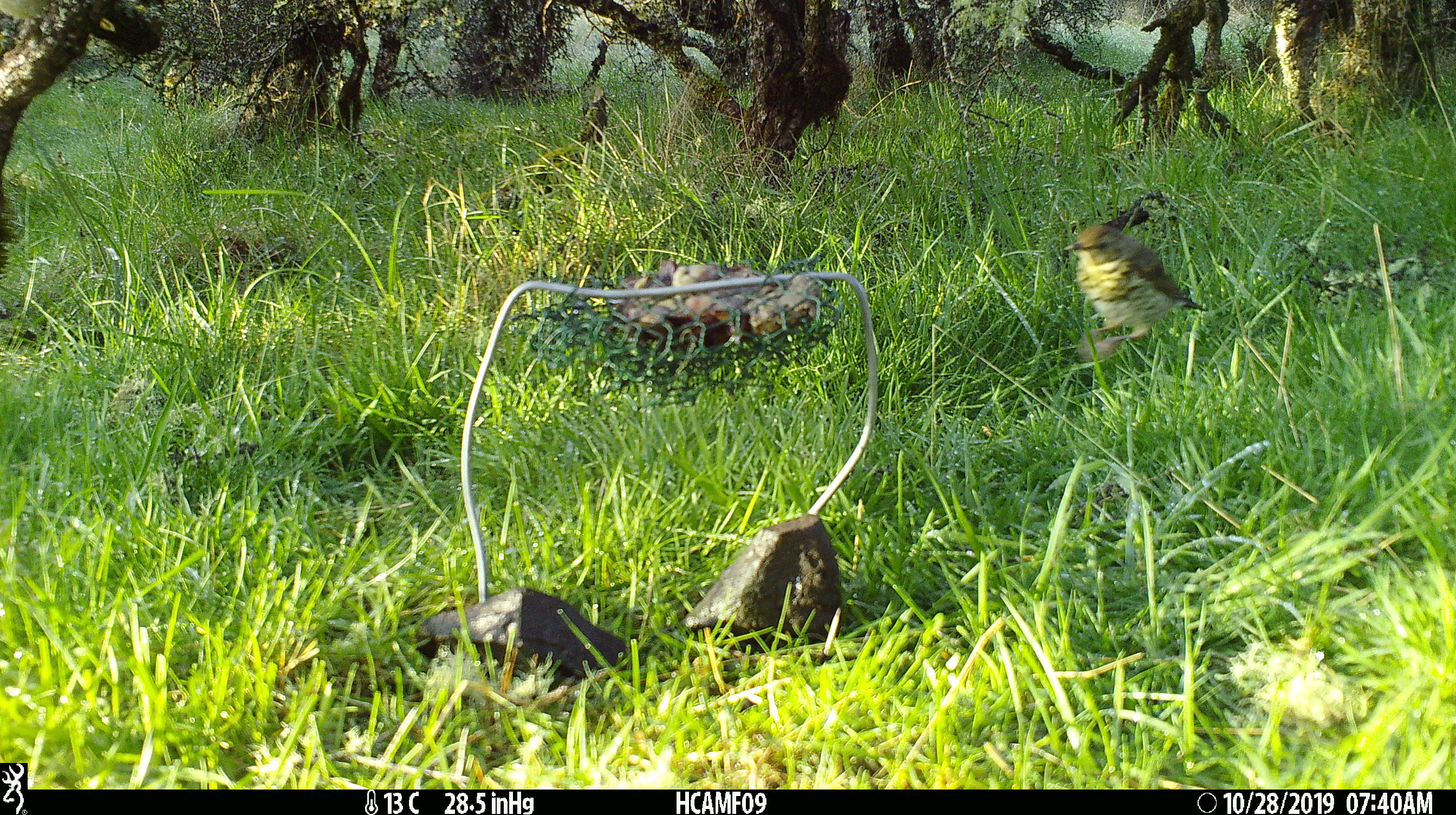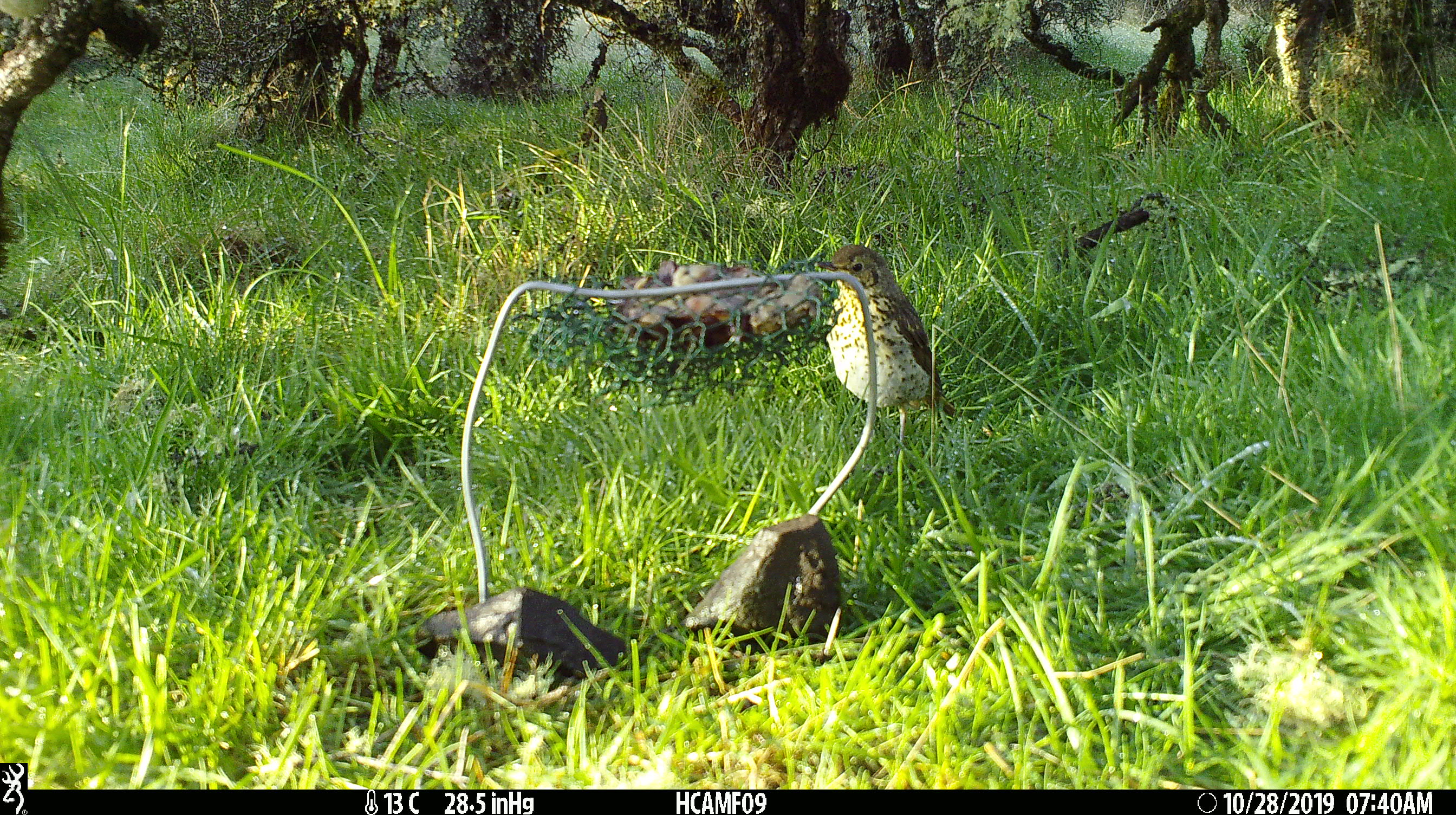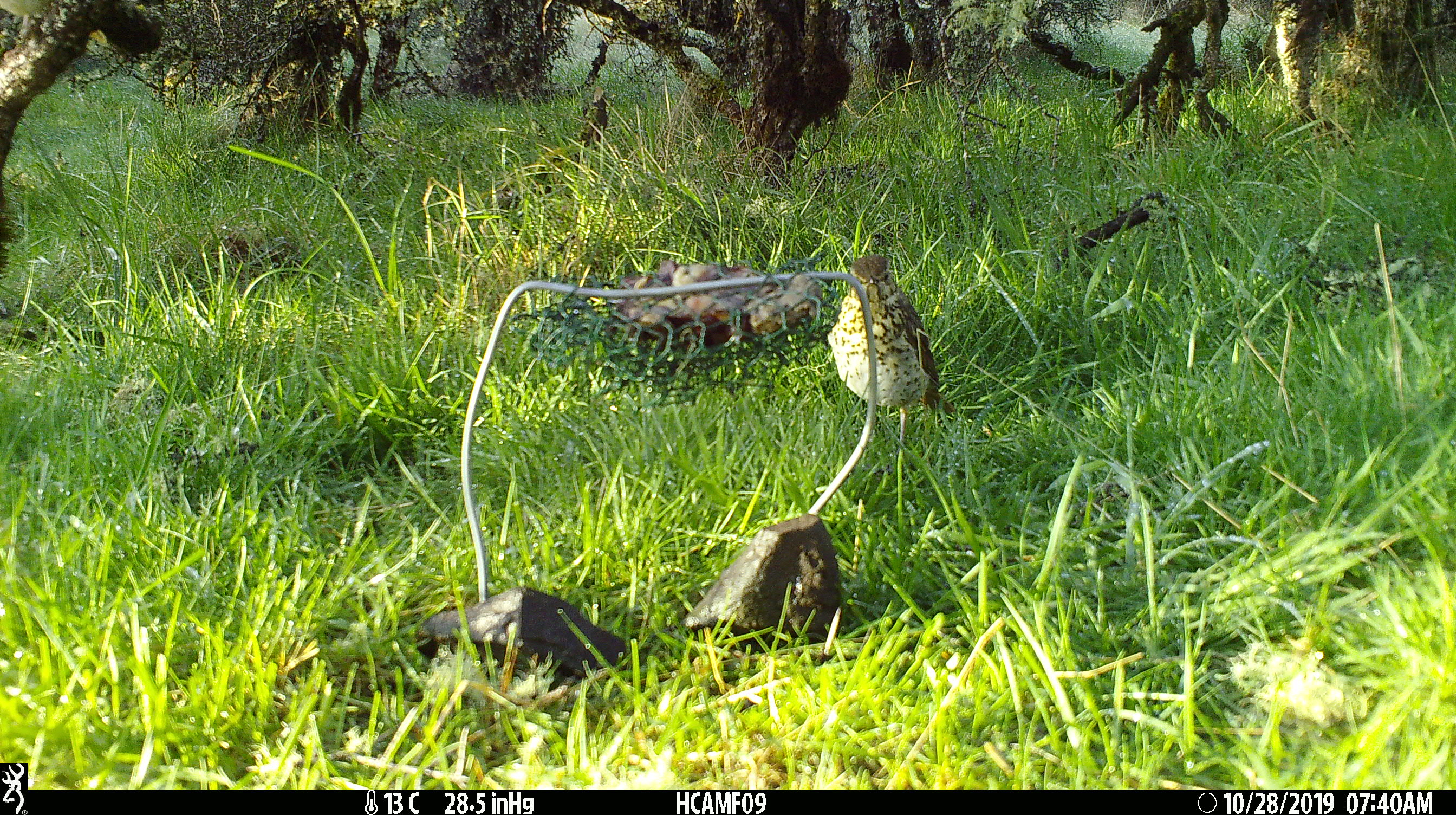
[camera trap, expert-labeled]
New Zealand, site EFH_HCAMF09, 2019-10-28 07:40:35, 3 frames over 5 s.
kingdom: Animalia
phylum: Chordata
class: Aves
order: Passeriformes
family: Turdidae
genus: Turdus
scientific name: Turdus philomelos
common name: song thrush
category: thrush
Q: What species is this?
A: Thrush (song thrush) (Turdus philomelos).